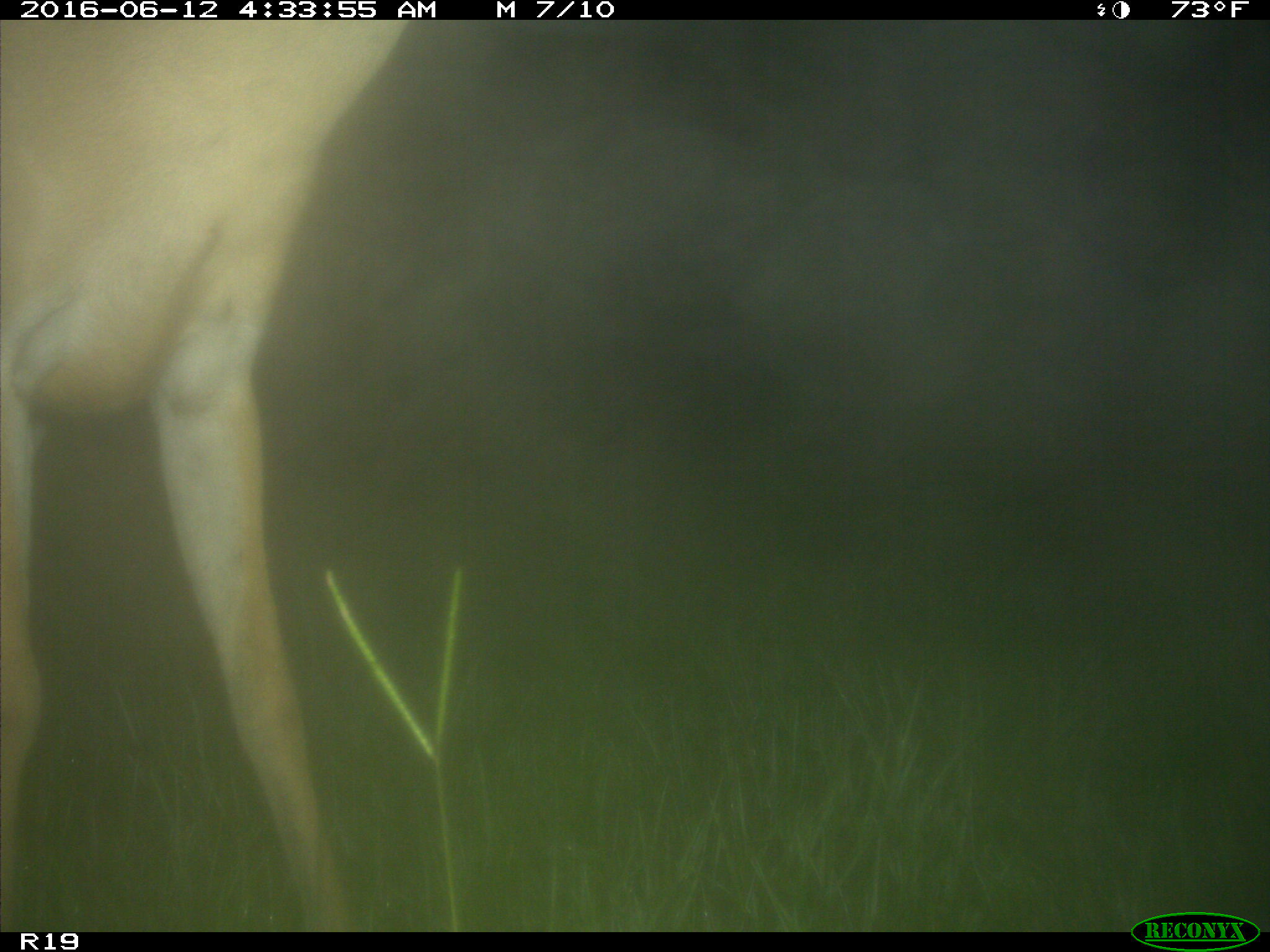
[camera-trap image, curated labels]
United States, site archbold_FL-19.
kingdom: Animalia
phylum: Chordata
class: Mammalia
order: Artiodactyla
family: Cervidae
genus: Odocoileus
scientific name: Odocoileus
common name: deer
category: unidentified deer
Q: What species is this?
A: Unidentified deer (deer) (Odocoileus).